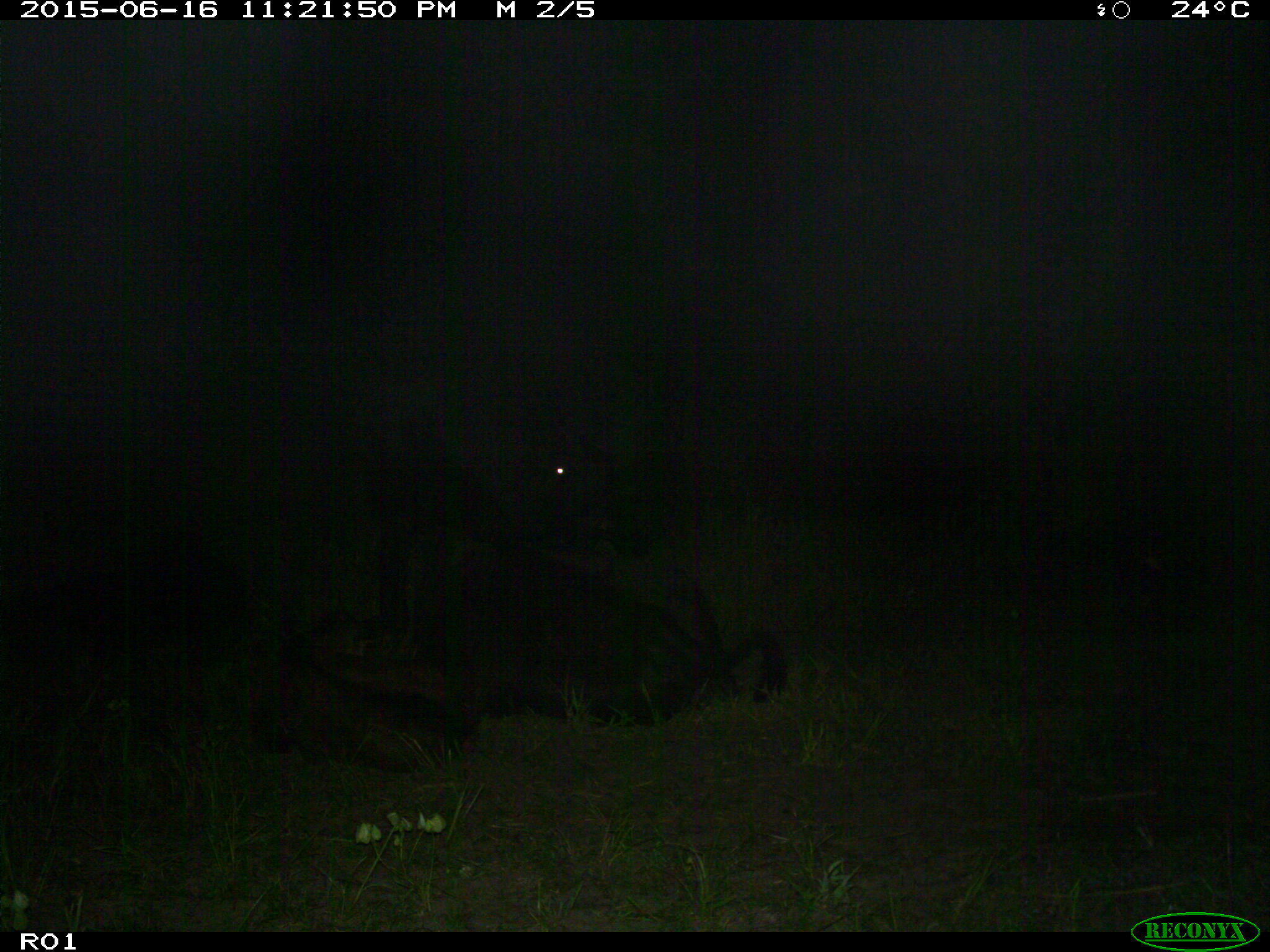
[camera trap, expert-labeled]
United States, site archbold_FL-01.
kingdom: Animalia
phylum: Chordata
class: Mammalia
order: Artiodactyla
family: Bovidae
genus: Bos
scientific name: Bos taurus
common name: domestic cow